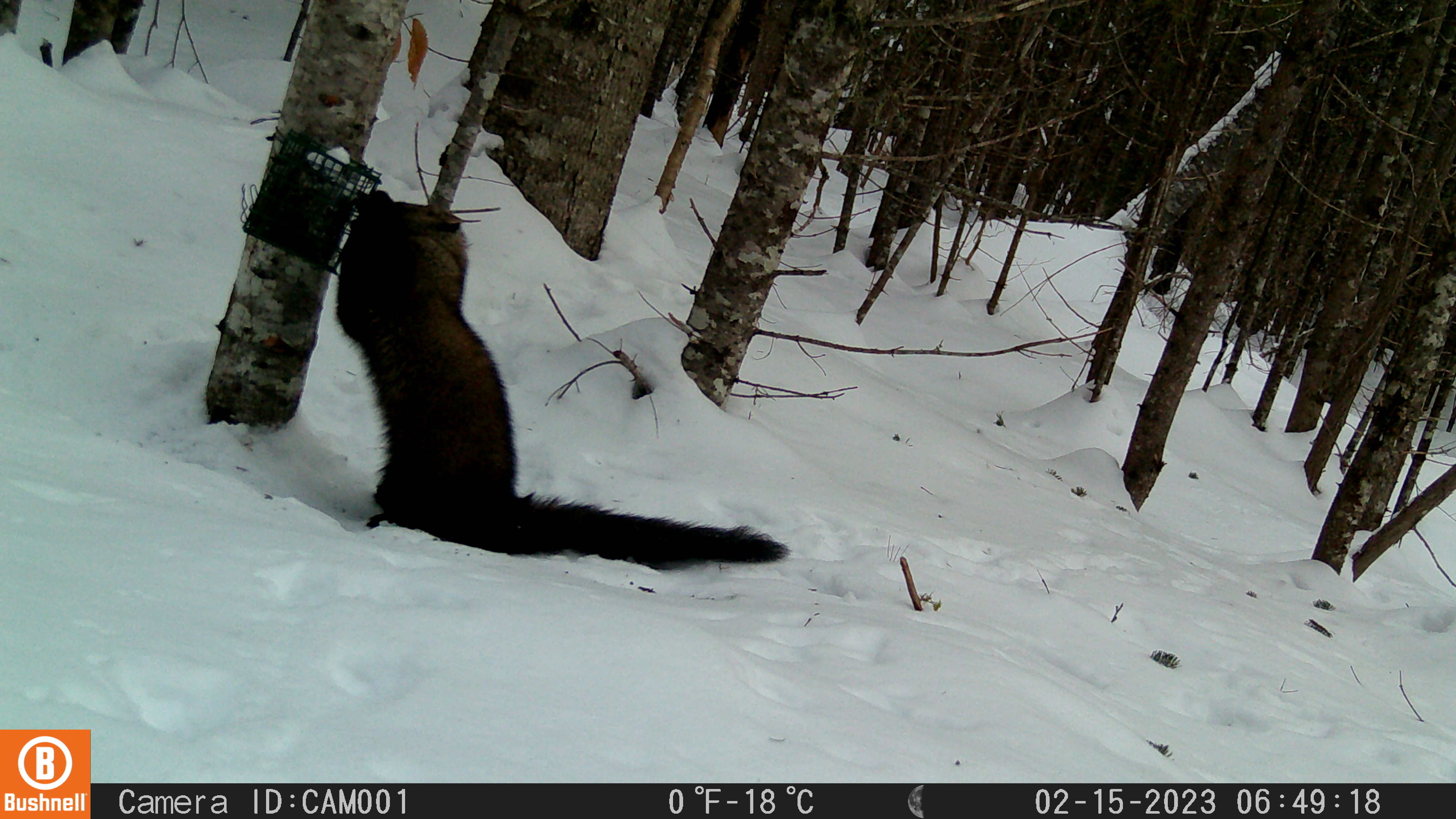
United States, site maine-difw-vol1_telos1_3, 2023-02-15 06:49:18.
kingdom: Animalia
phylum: Chordata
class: Mammalia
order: Carnivora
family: Mustelidae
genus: Pekania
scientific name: Pekania pennanti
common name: fisher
Fisher (Pekania pennanti).